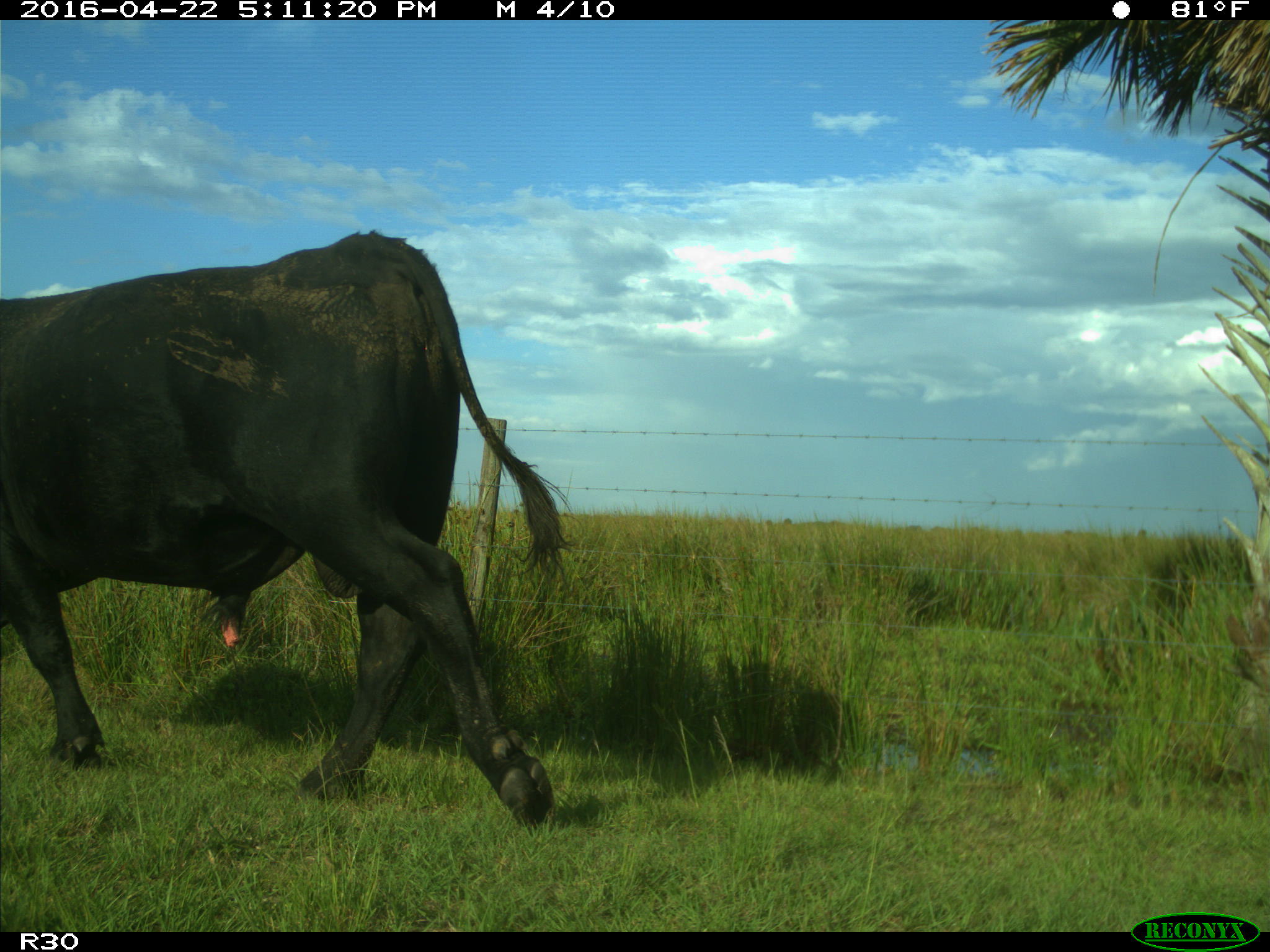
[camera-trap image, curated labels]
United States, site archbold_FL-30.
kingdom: Animalia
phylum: Chordata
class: Mammalia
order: Artiodactyla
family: Bovidae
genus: Bos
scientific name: Bos taurus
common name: domestic cow